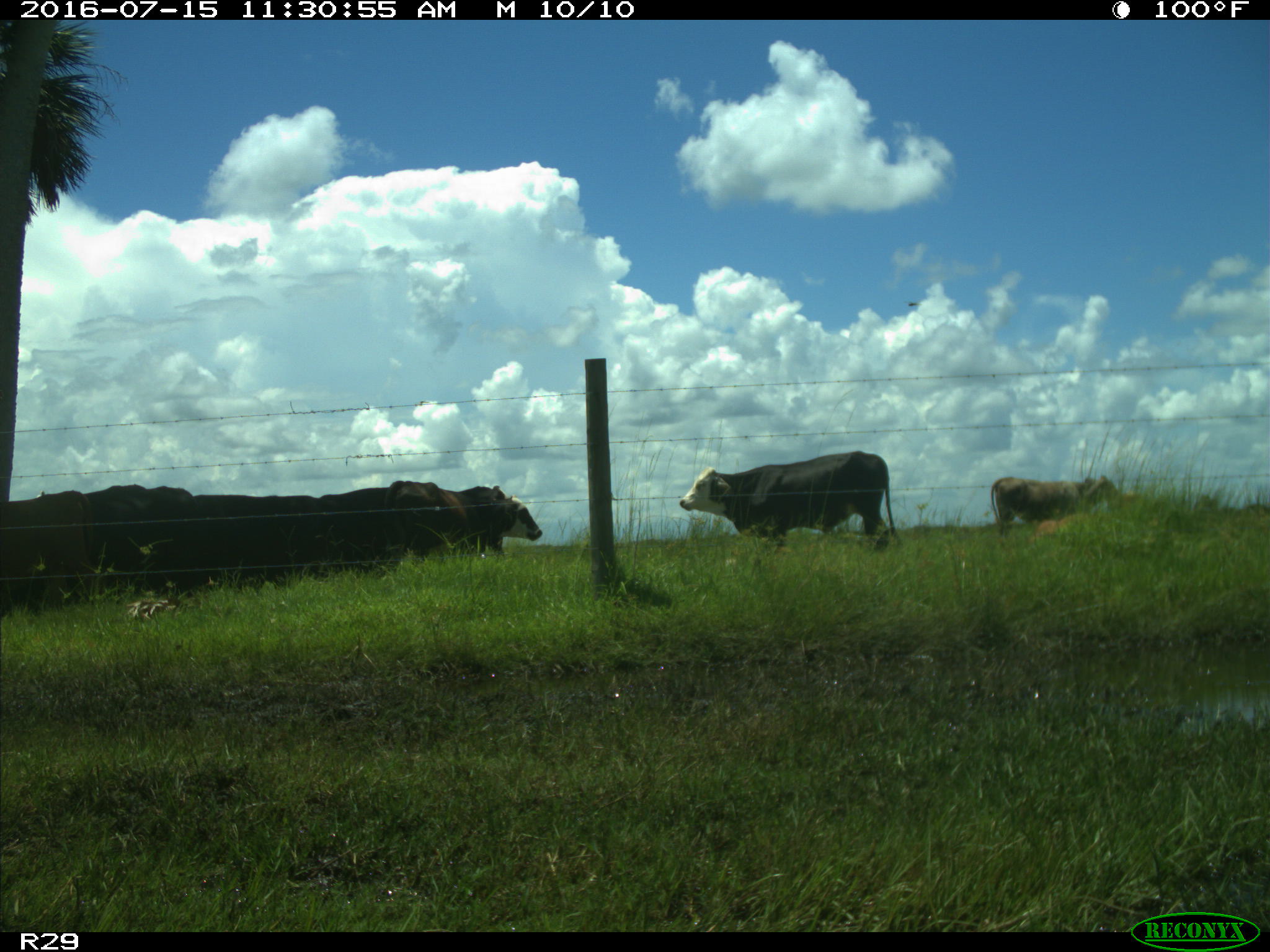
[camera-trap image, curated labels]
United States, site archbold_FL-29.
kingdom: Animalia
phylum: Chordata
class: Mammalia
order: Artiodactyla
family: Bovidae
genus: Bos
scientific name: Bos taurus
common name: domestic cow